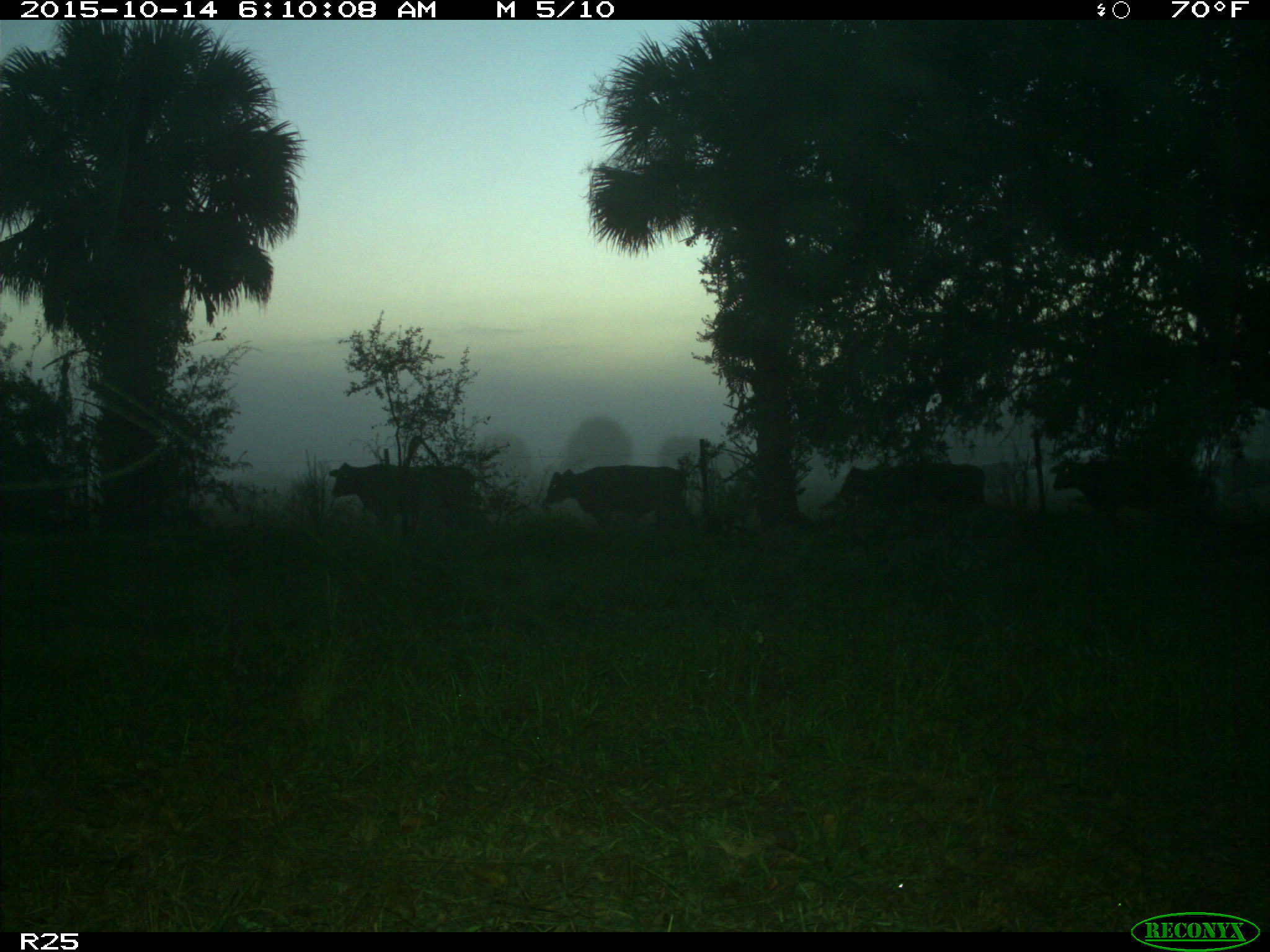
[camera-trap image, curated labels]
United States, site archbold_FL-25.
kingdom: Animalia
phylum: Chordata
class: Mammalia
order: Artiodactyla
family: Bovidae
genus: Bos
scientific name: Bos taurus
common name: domestic cow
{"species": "Bos taurus (domestic cow)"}